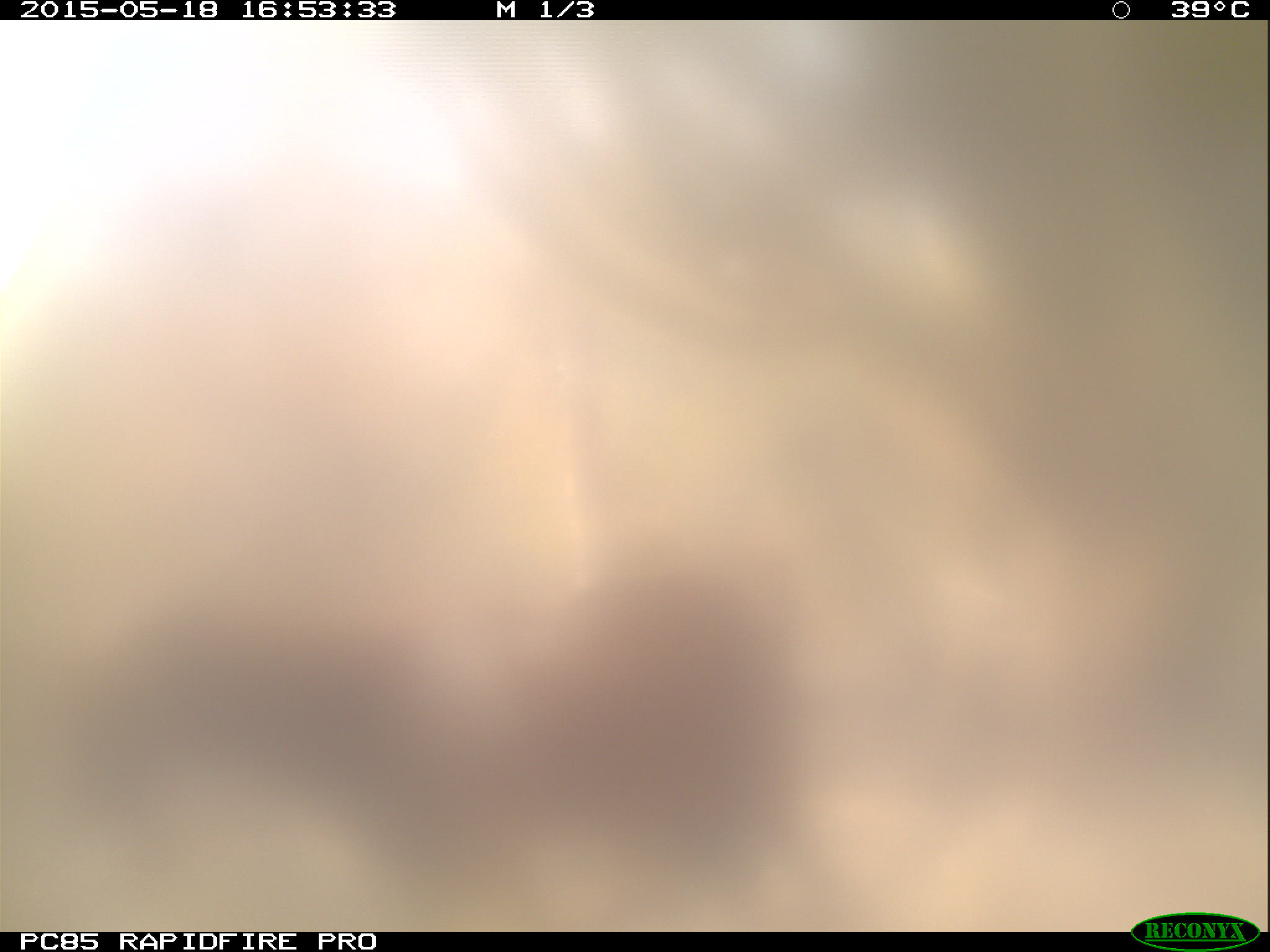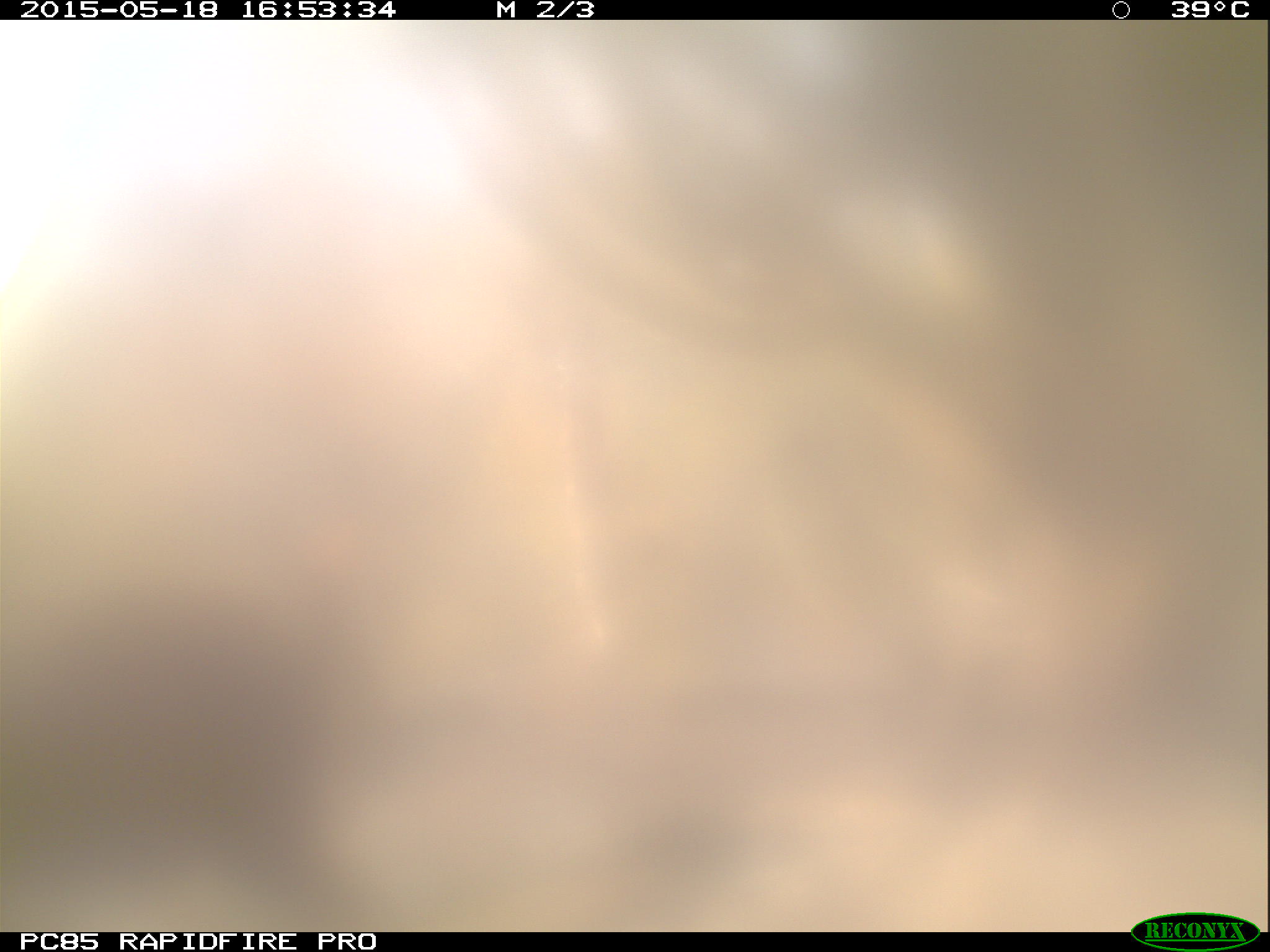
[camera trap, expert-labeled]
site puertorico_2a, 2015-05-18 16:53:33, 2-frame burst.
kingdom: Animalia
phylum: Chordata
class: Mammalia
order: Artiodactyla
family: Bovidae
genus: Capra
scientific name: Capra hircus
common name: goat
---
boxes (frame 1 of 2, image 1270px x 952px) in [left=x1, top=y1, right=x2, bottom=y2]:
goat: [left=55, top=517, right=814, bottom=909]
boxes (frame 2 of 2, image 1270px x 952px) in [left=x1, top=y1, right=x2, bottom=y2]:
goat: [left=0, top=505, right=410, bottom=922]